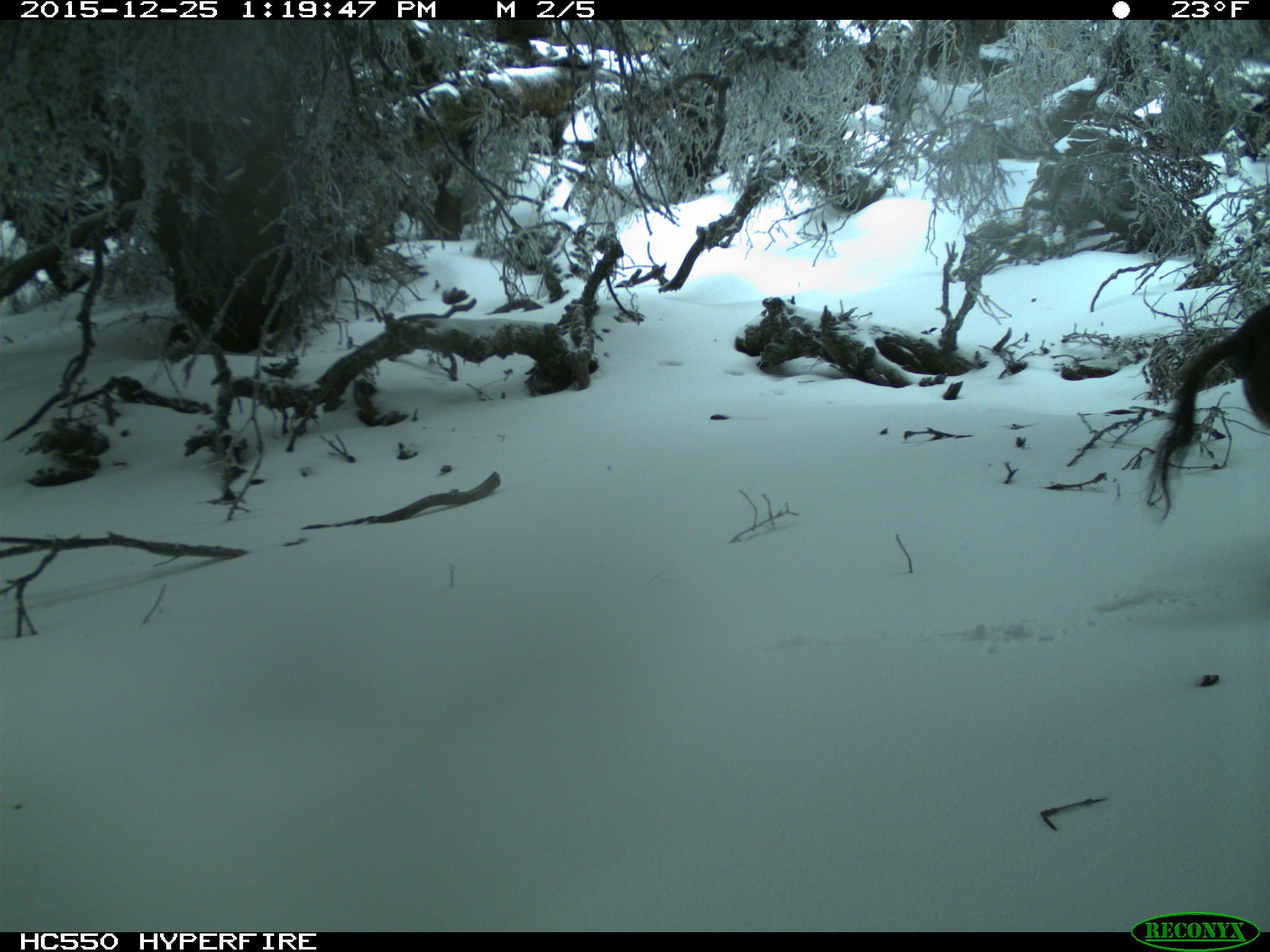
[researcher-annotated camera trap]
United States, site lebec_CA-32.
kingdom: Animalia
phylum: Chordata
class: Mammalia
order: Artiodactyla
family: Suidae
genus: Sus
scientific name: Sus scrofa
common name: wild boar